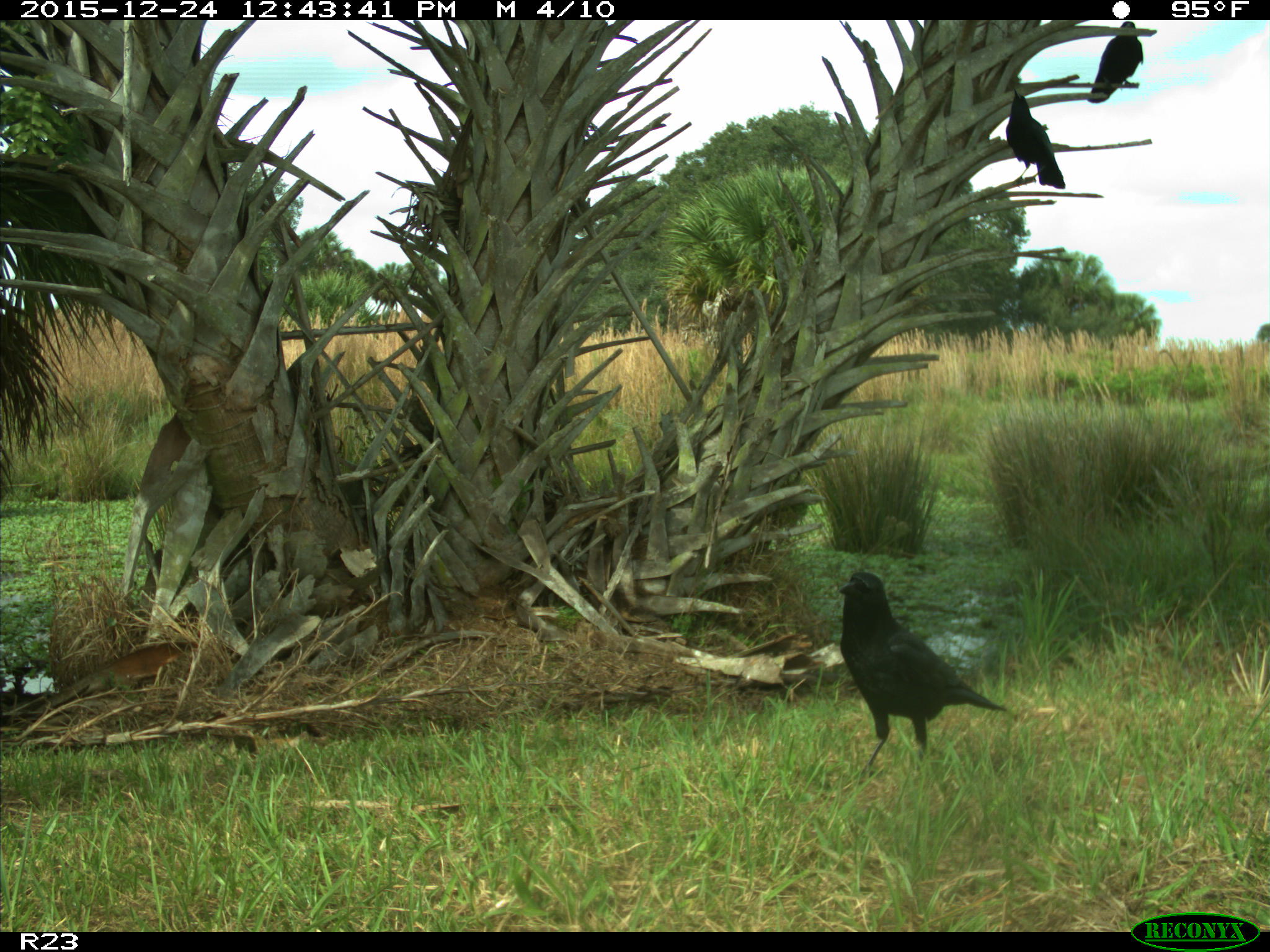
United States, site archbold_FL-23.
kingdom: Animalia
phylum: Chordata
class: Aves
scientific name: Aves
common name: birds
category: unidentified bird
Unidentified bird (birds) (Aves).